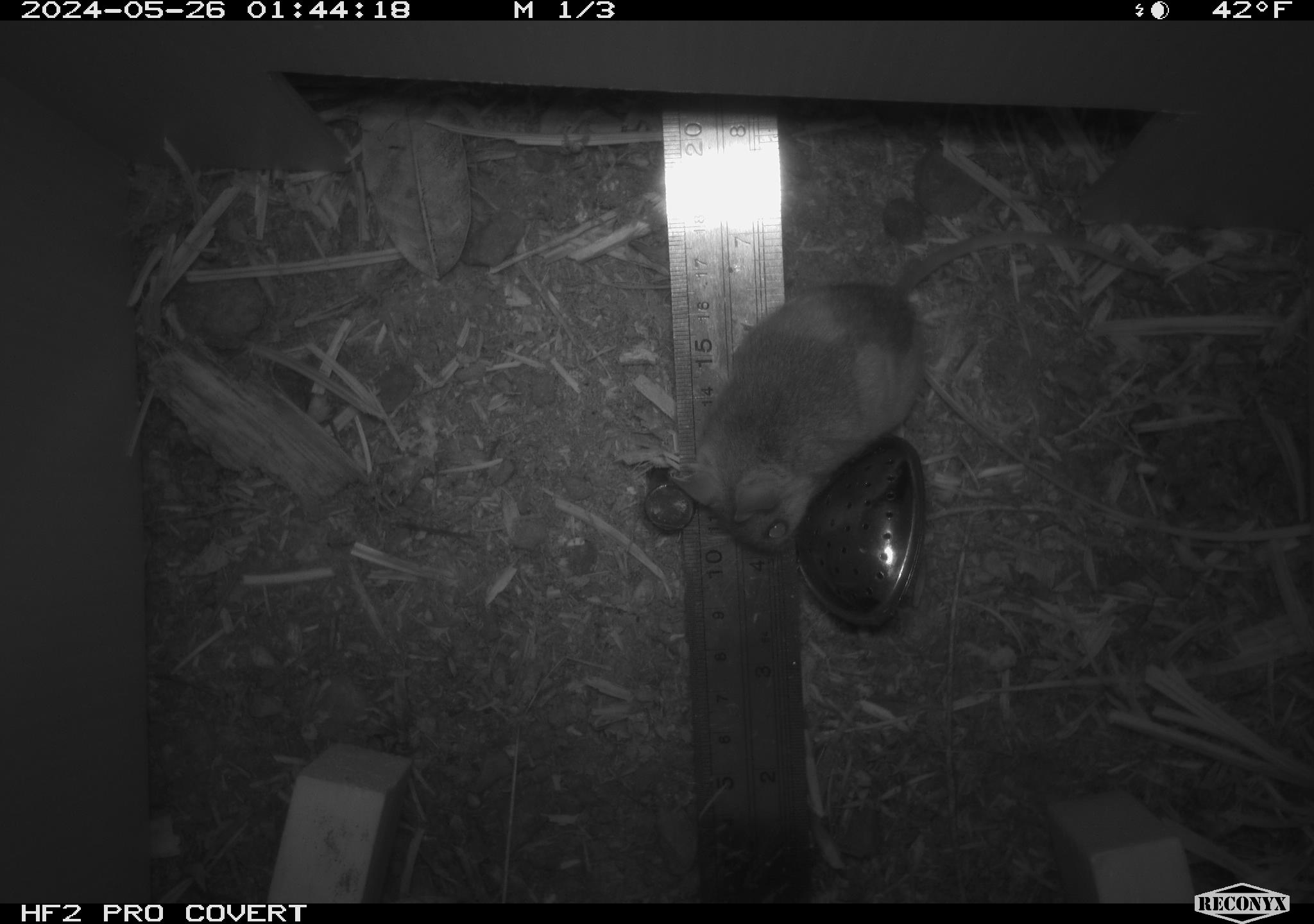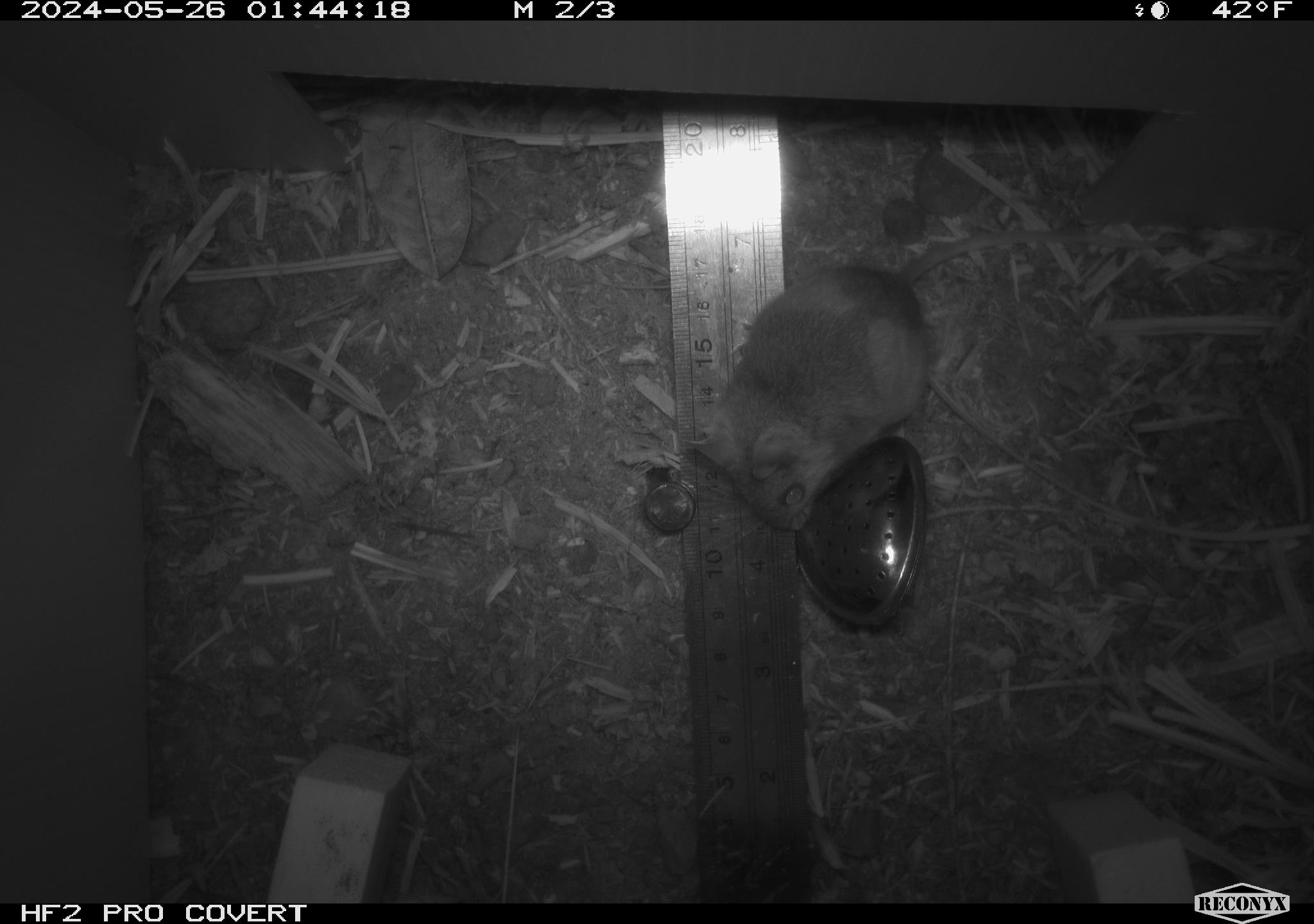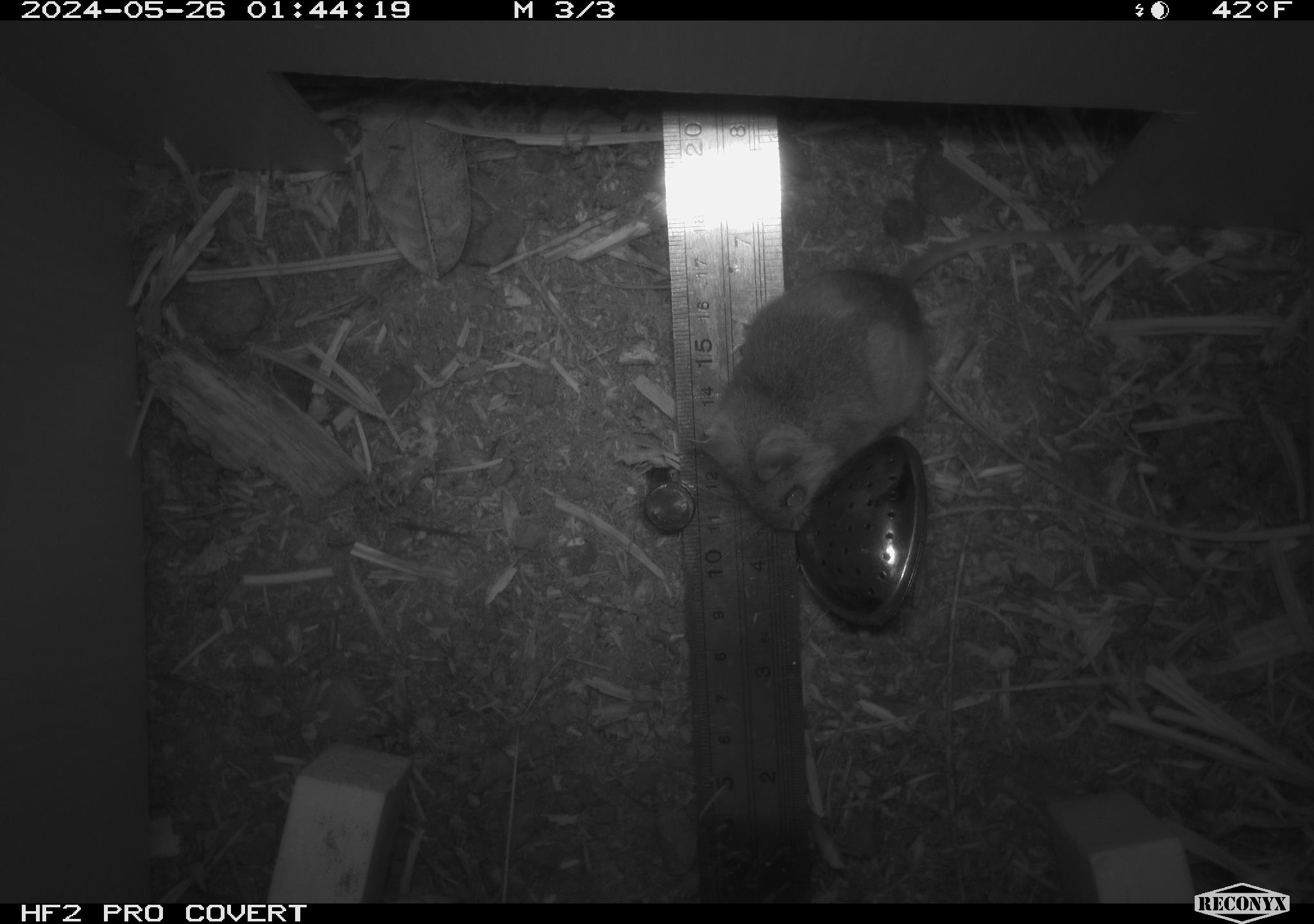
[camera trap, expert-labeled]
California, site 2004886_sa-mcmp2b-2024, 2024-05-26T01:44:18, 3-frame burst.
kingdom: Animalia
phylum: Chordata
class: Mammalia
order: Rodentia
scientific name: Rodentia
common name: mouse species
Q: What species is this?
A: Mouse species (Rodentia).